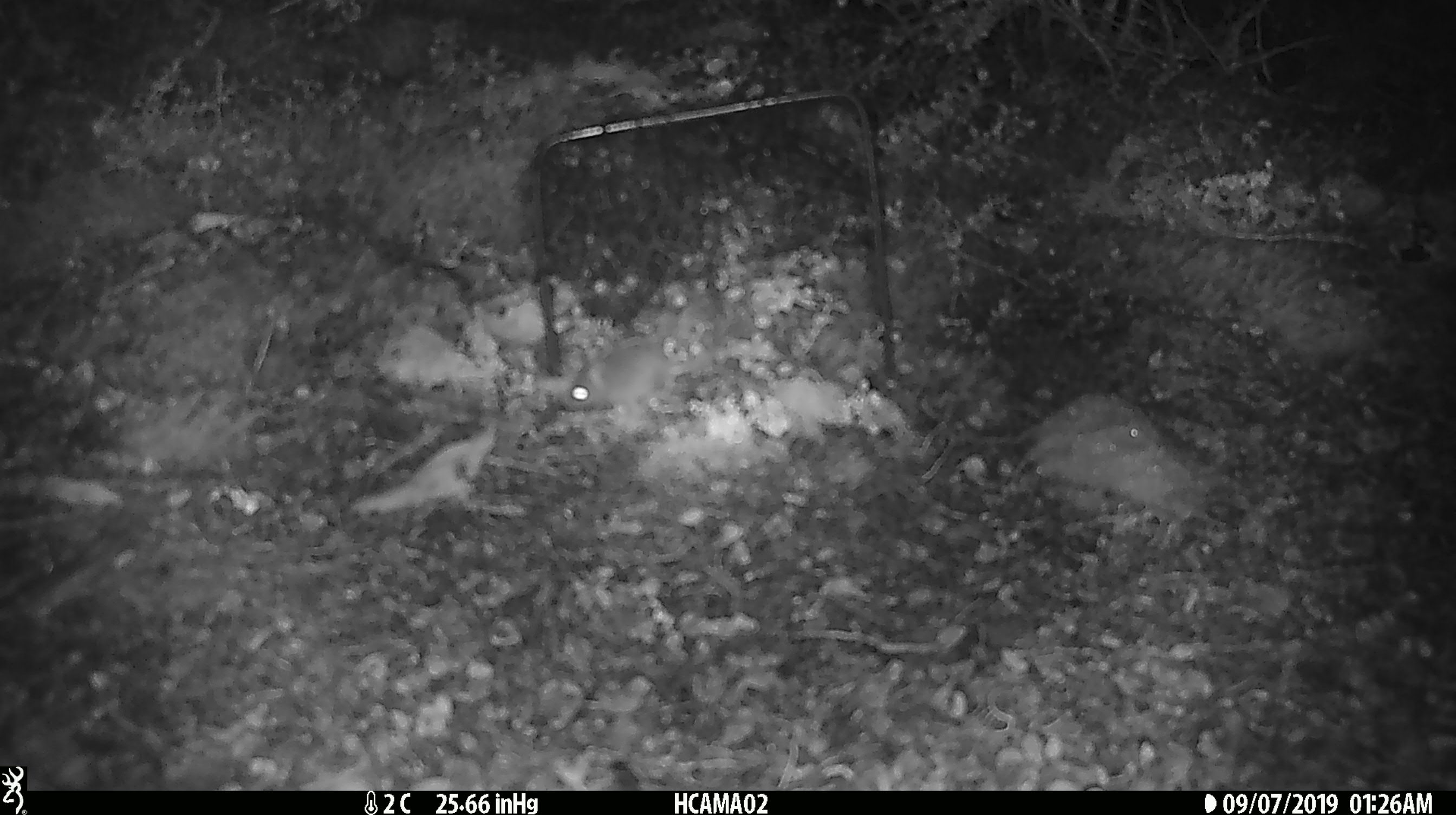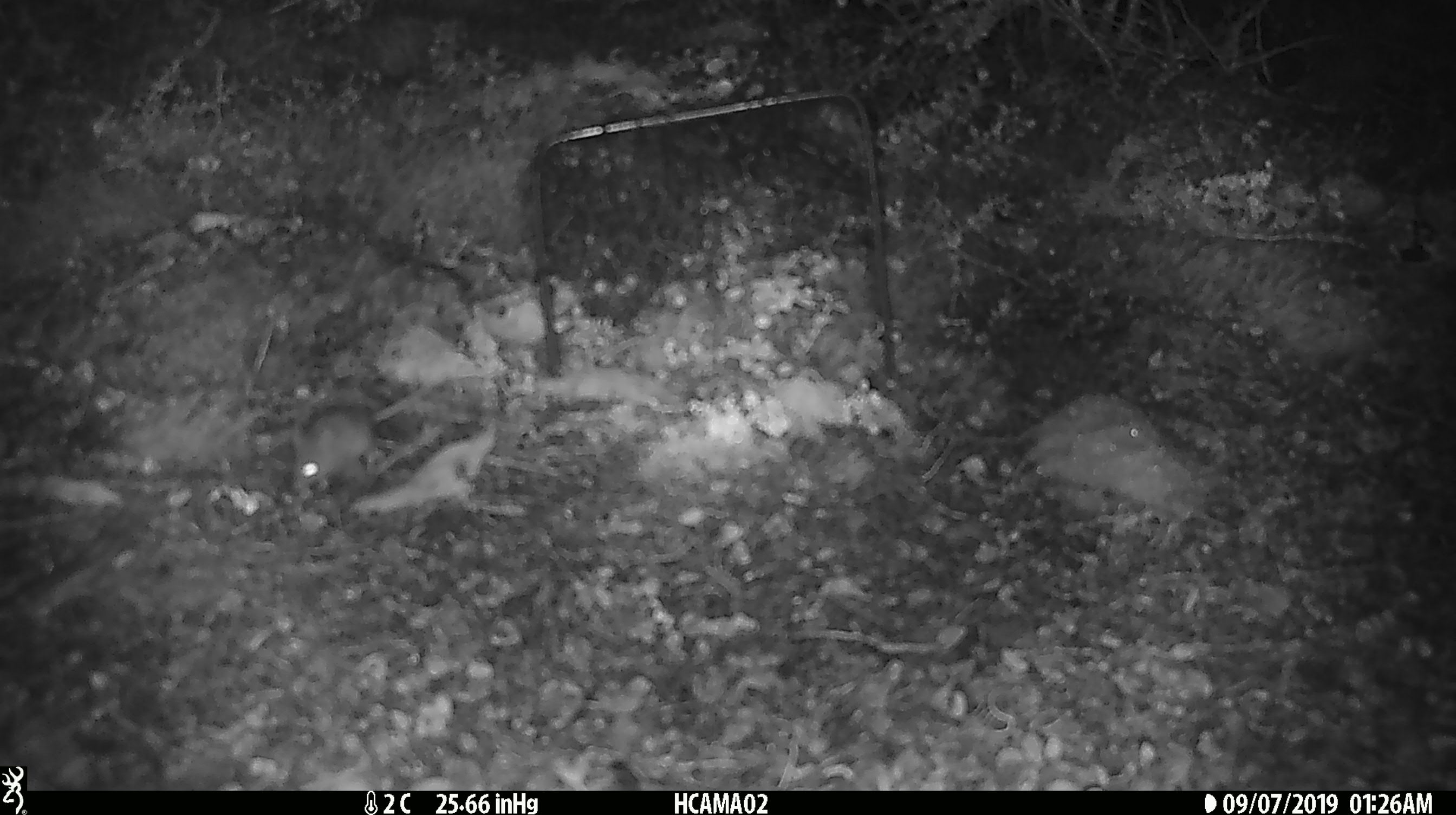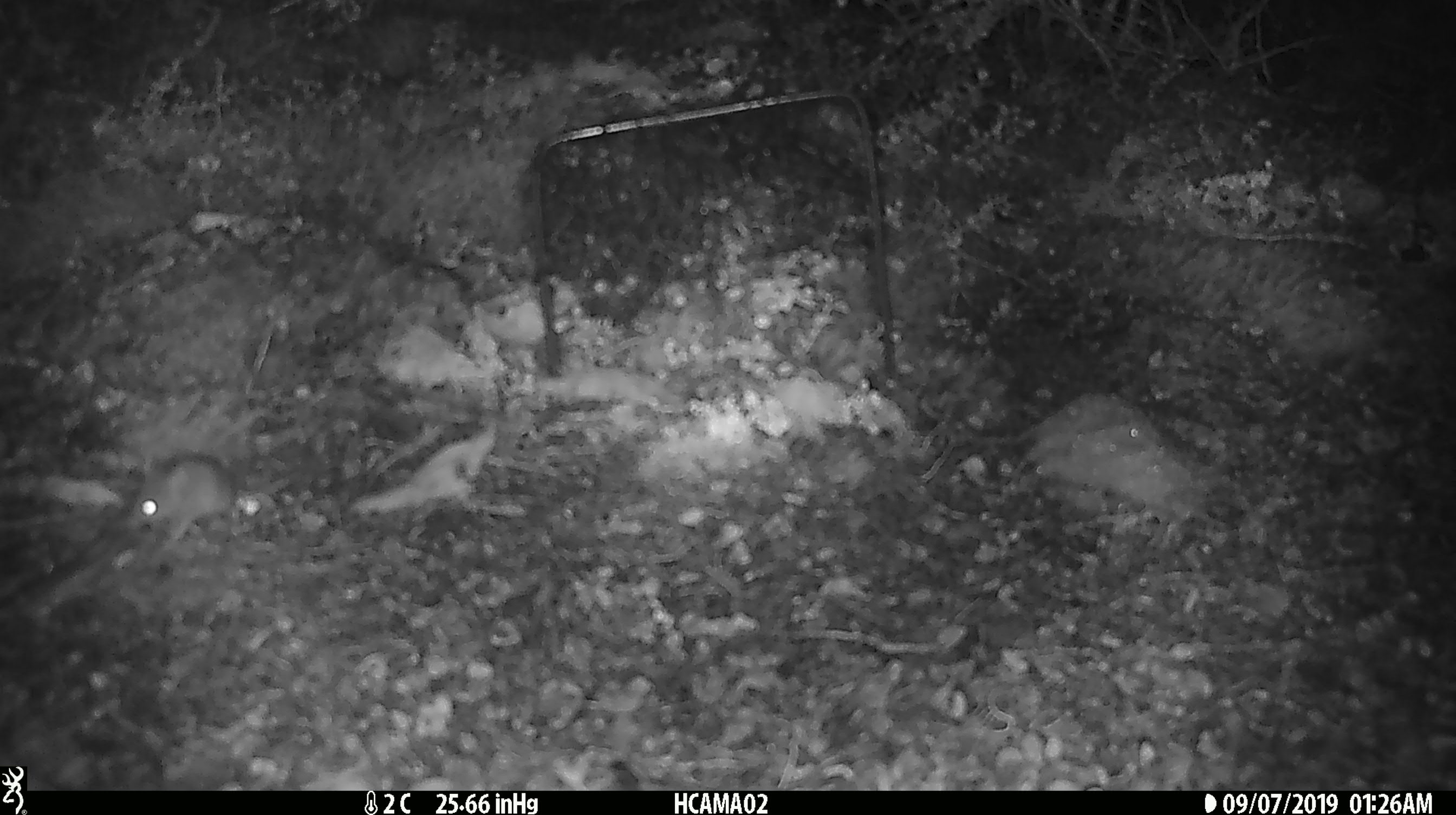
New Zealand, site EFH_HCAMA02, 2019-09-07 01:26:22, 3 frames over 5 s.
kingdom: Animalia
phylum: Chordata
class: Mammalia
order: Rodentia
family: Muridae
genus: Mus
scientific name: Mus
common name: mouse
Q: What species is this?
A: Mouse (Mus).